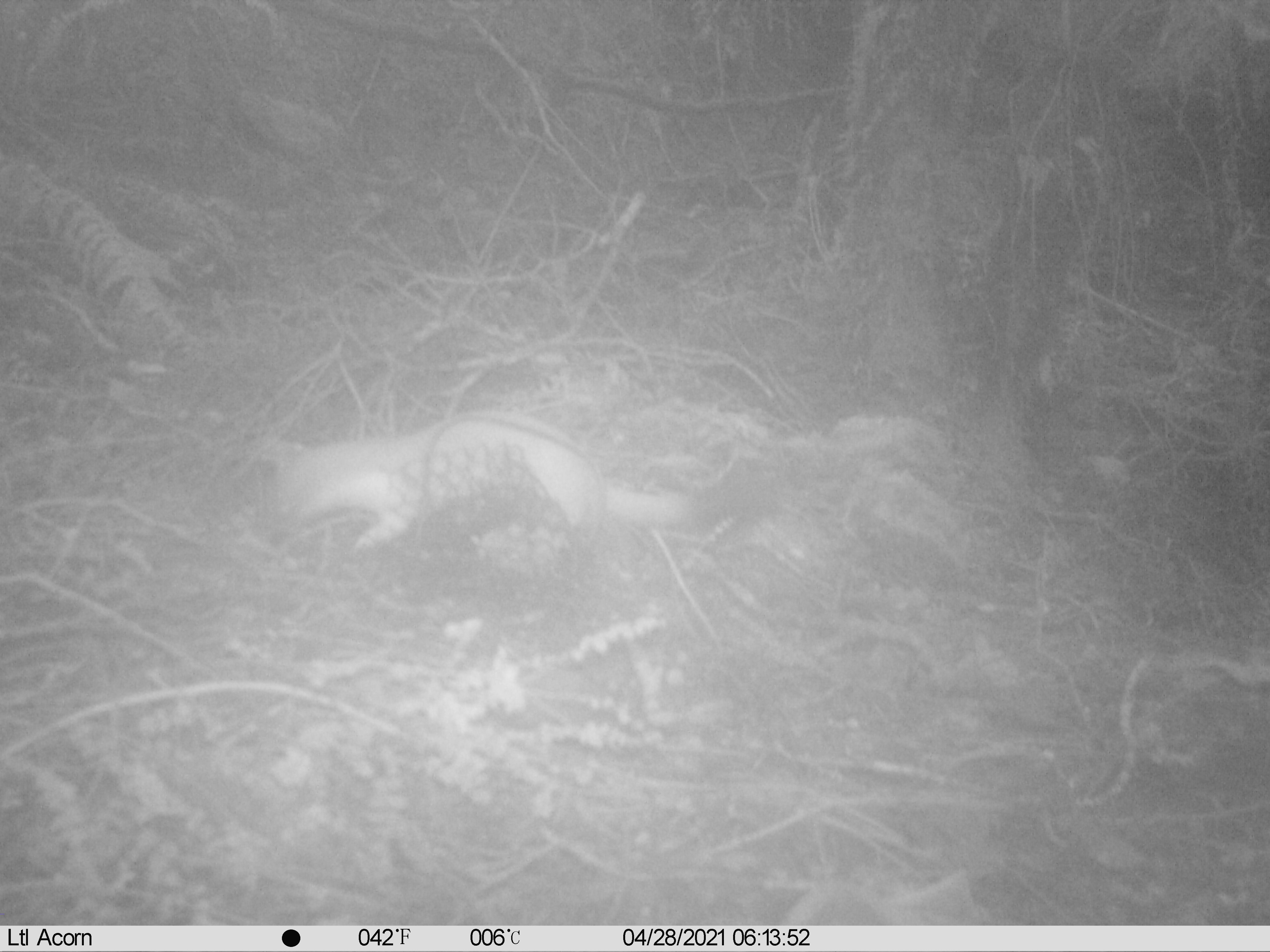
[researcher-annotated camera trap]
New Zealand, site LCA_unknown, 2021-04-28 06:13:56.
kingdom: Animalia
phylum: Chordata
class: Mammalia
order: Carnivora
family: Mustelidae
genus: Mustela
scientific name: Mustela erminea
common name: stoat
Stoat (Mustela erminea).